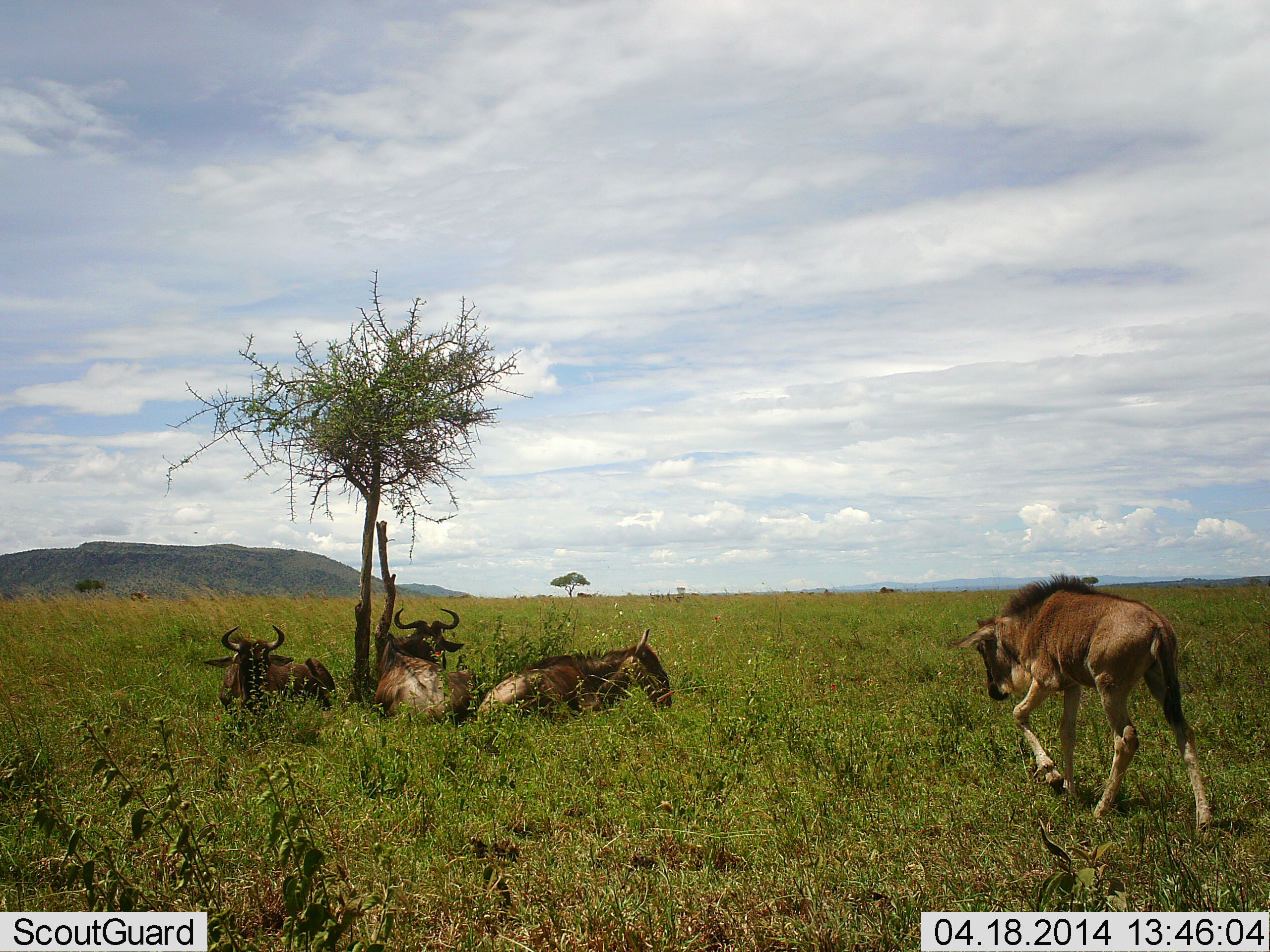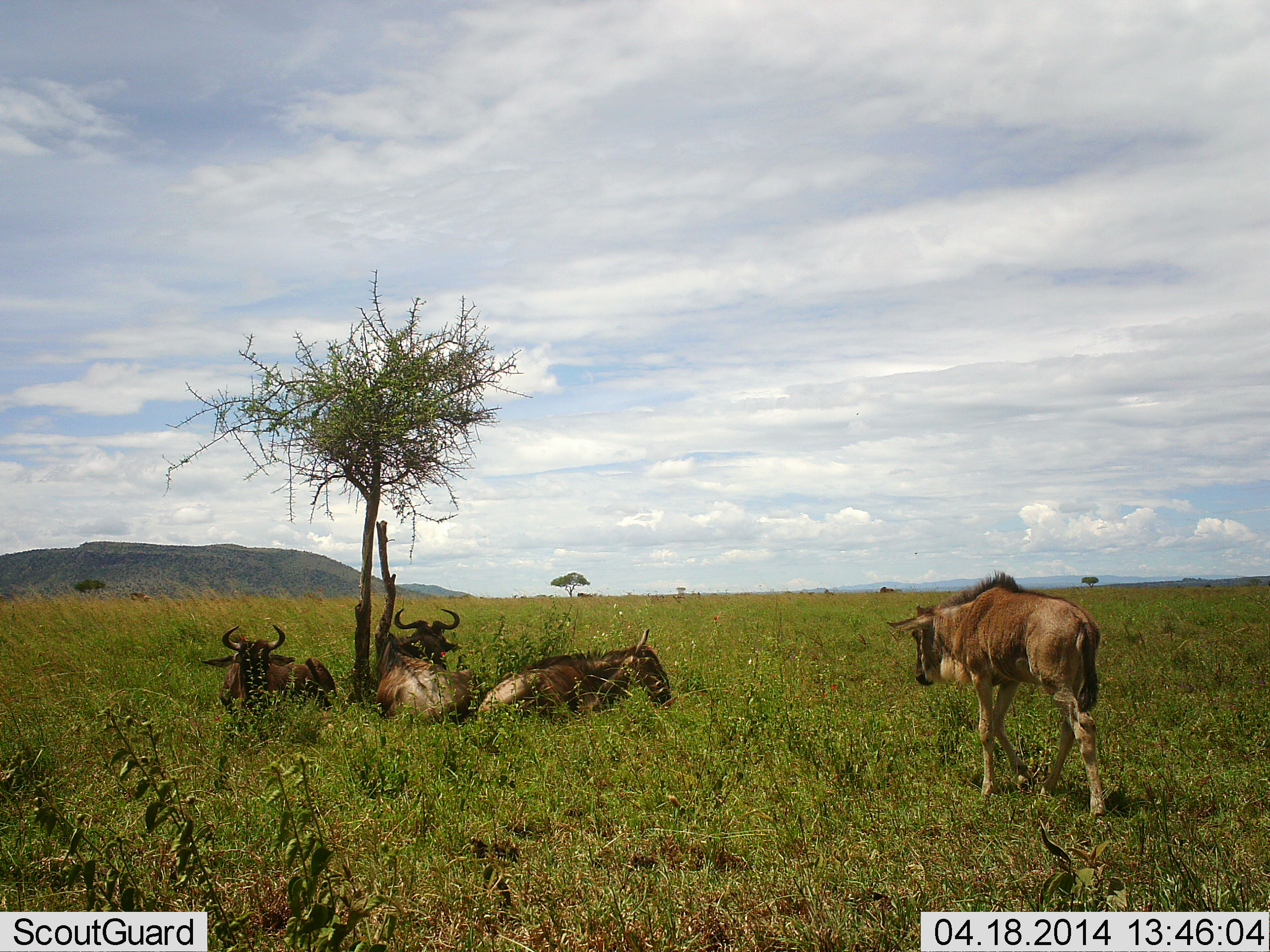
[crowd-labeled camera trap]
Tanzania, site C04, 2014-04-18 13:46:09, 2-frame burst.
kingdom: Animalia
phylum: Chordata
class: Mammalia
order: Artiodactyla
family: Bovidae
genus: Connochaetes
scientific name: Connochaetes taurinus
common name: blue wildebeest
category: wildebeest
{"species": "wildebeest (blue wildebeest) (Connochaetes taurinus)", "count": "4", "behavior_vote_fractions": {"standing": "0%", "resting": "100%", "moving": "80%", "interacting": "0%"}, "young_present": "30%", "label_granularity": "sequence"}